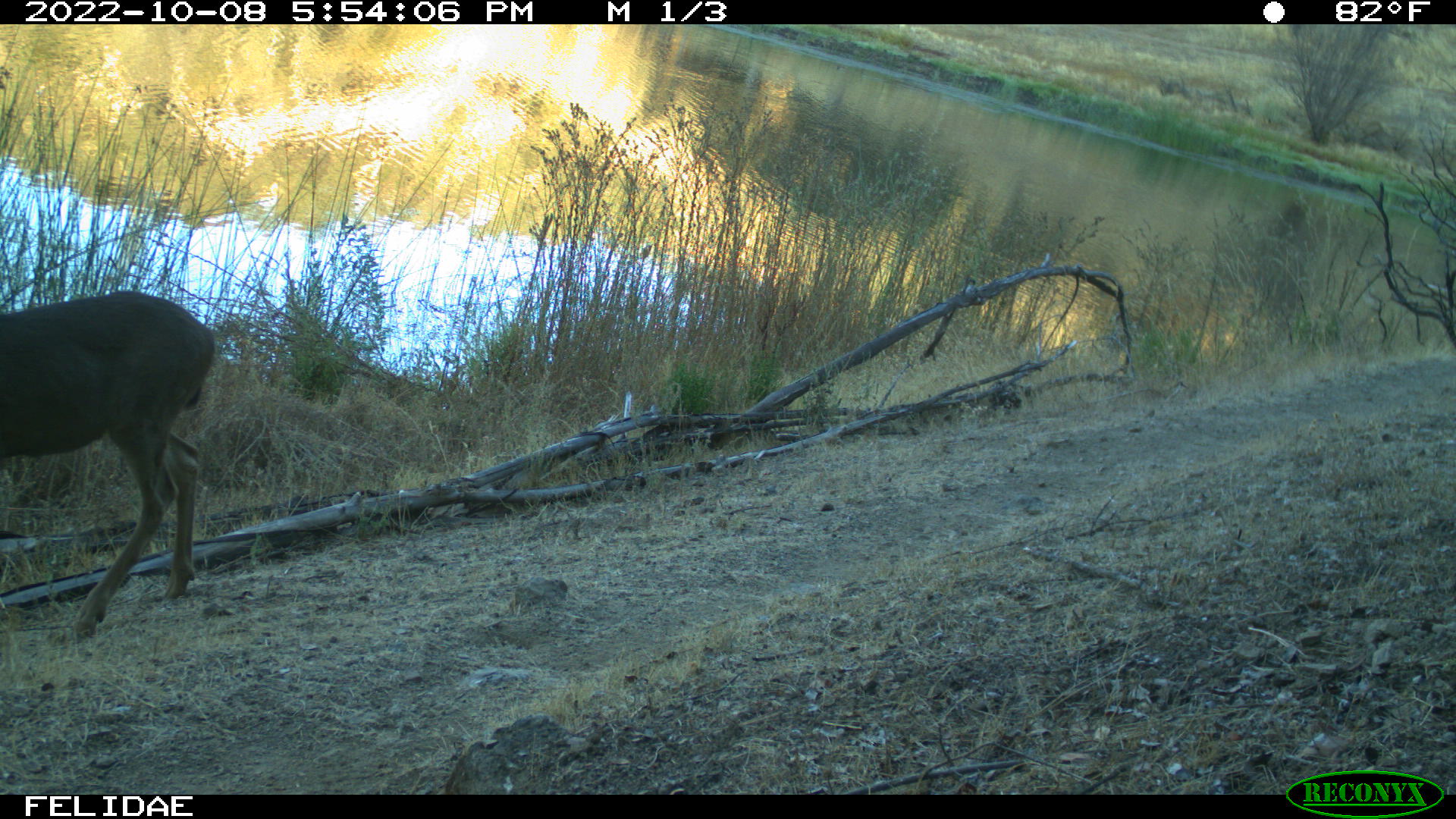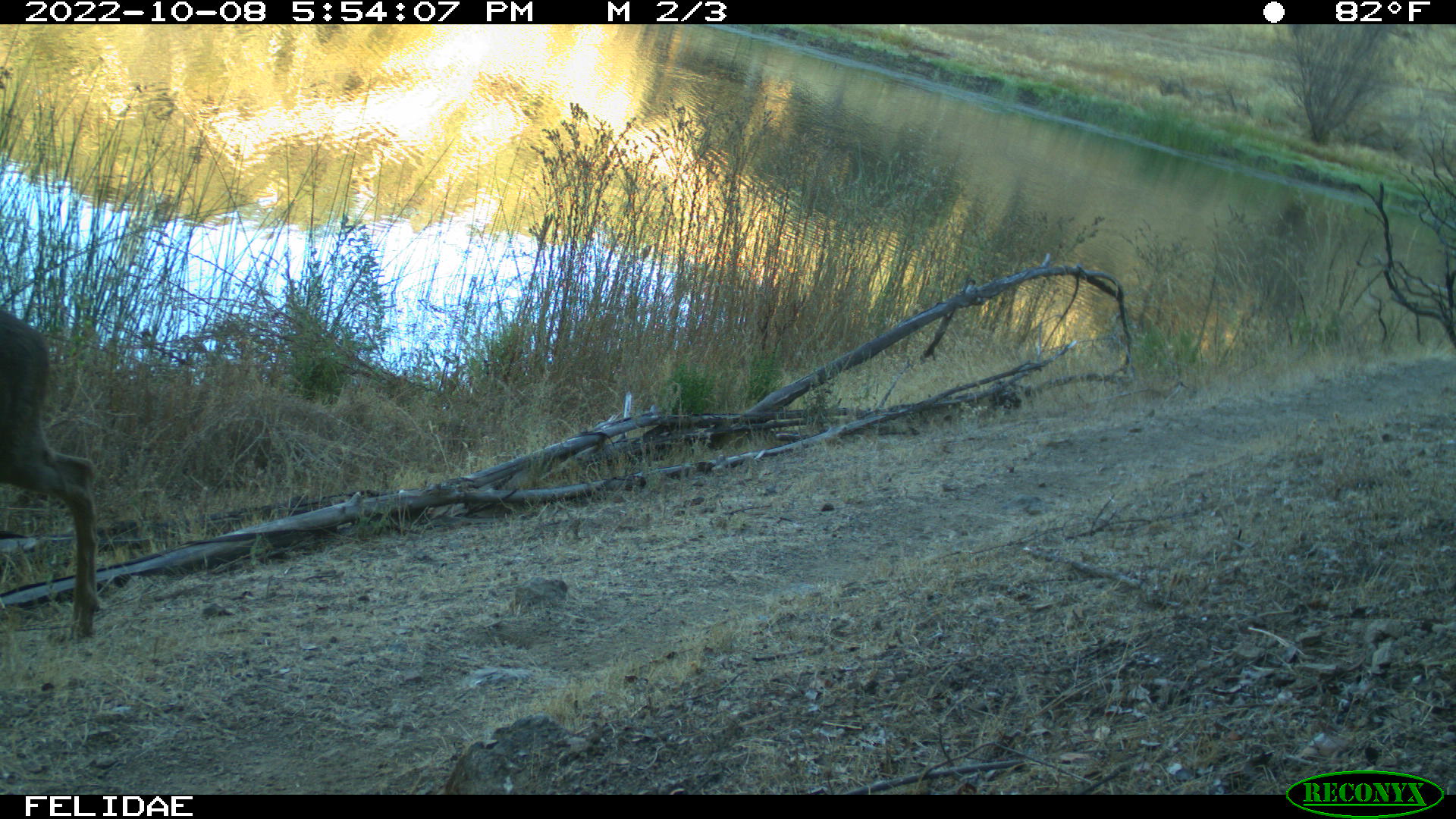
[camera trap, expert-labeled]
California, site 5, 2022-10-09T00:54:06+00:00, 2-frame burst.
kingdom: Animalia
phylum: Chordata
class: Mammalia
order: Artiodactyla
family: Cervidae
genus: Odocoileus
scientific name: Odocoileus hemionus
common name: mule deer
Mule deer (Odocoileus hemionus).